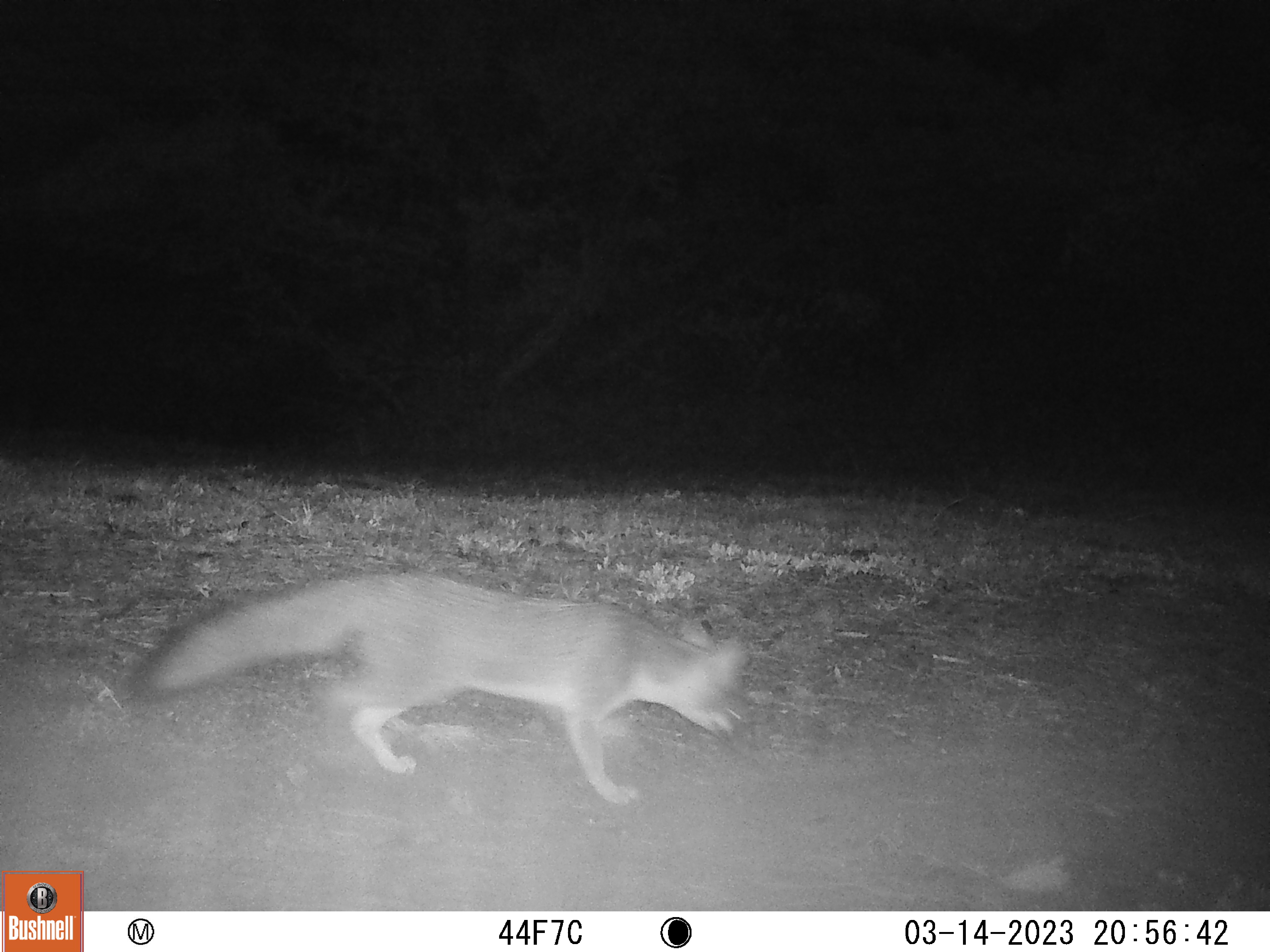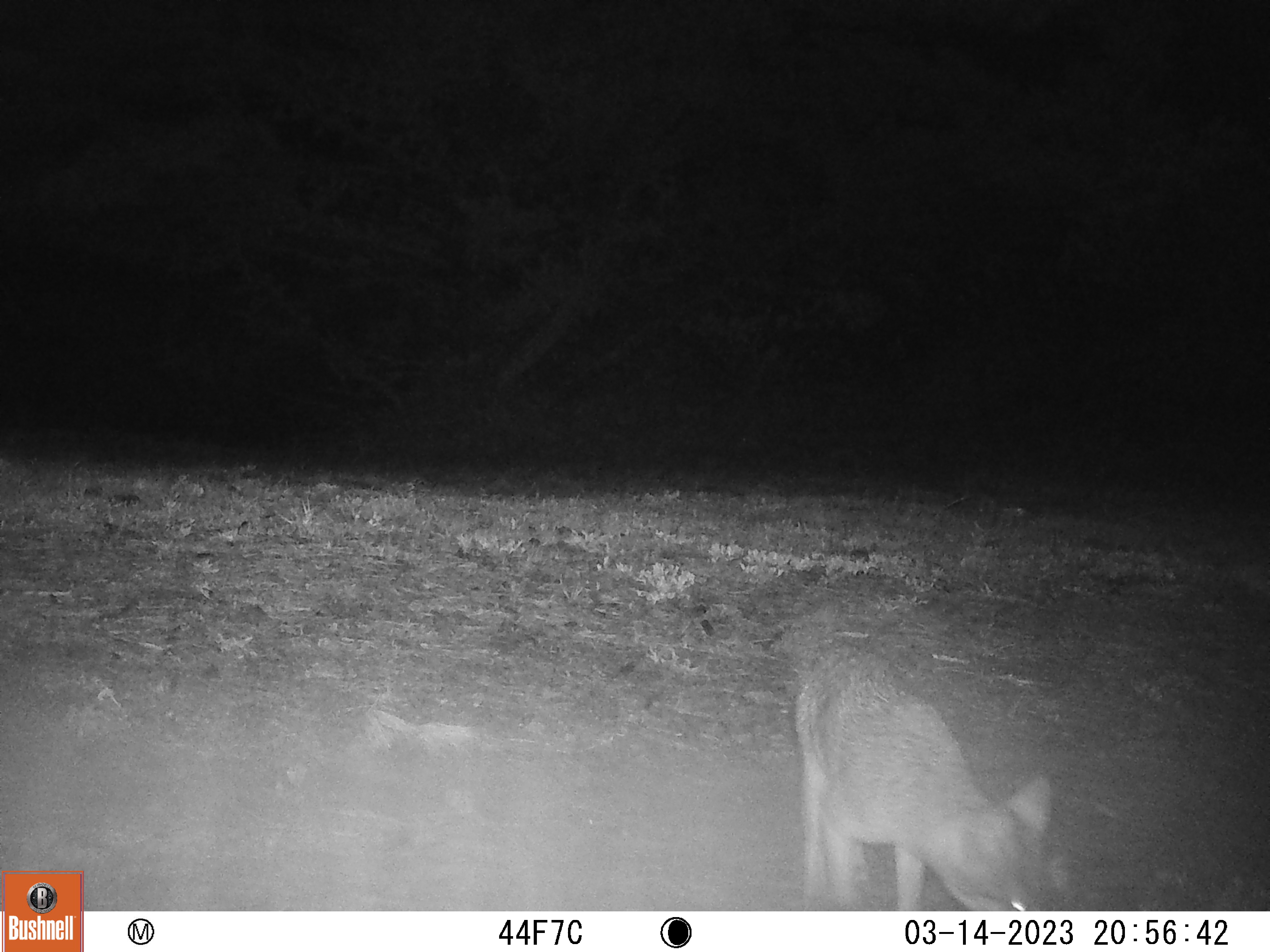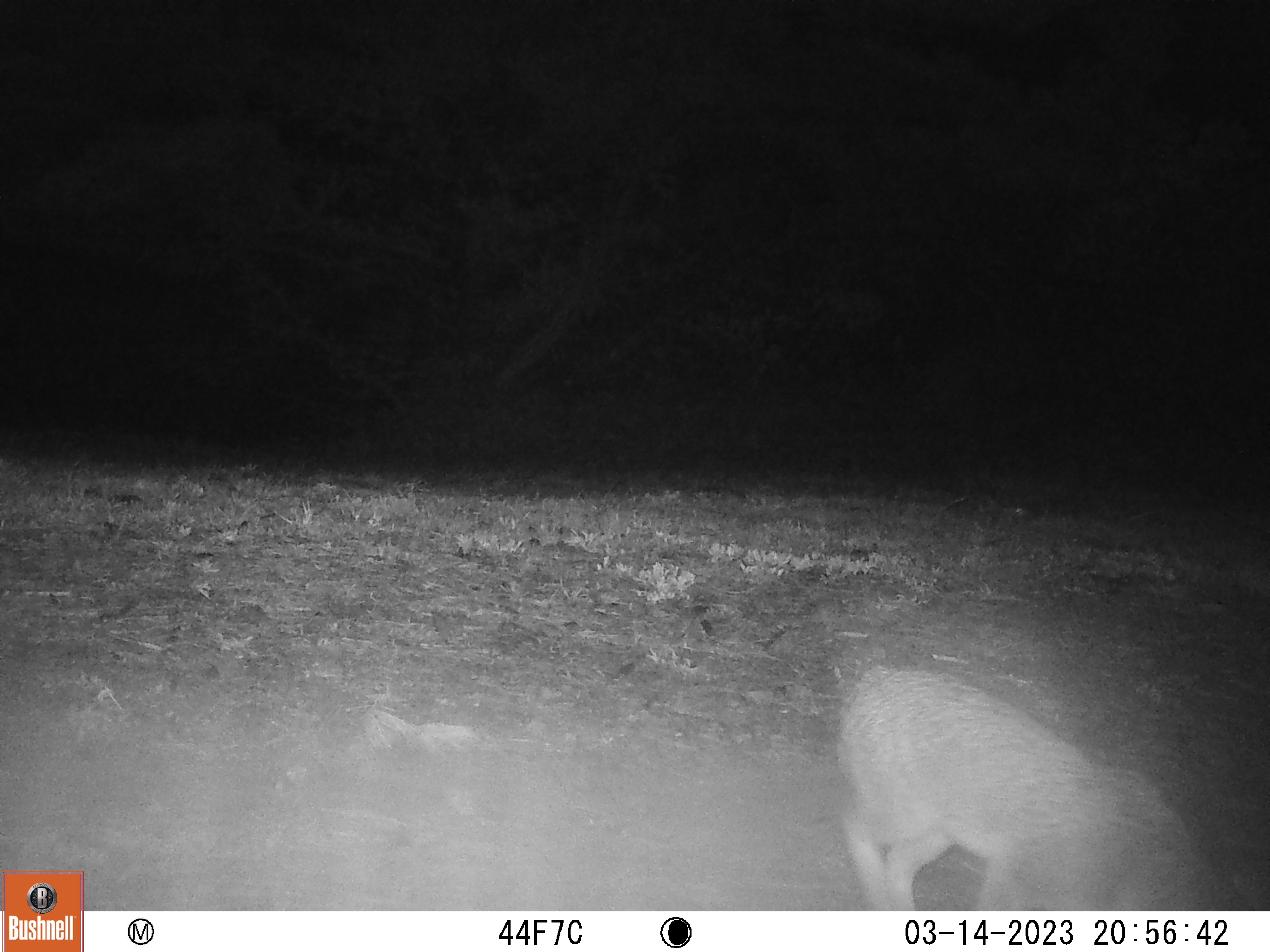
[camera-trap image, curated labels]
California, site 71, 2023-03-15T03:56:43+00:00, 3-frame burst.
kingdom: Animalia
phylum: Chordata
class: Mammalia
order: Carnivora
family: Canidae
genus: Urocyon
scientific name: Urocyon cinereoargenteus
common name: gray fox